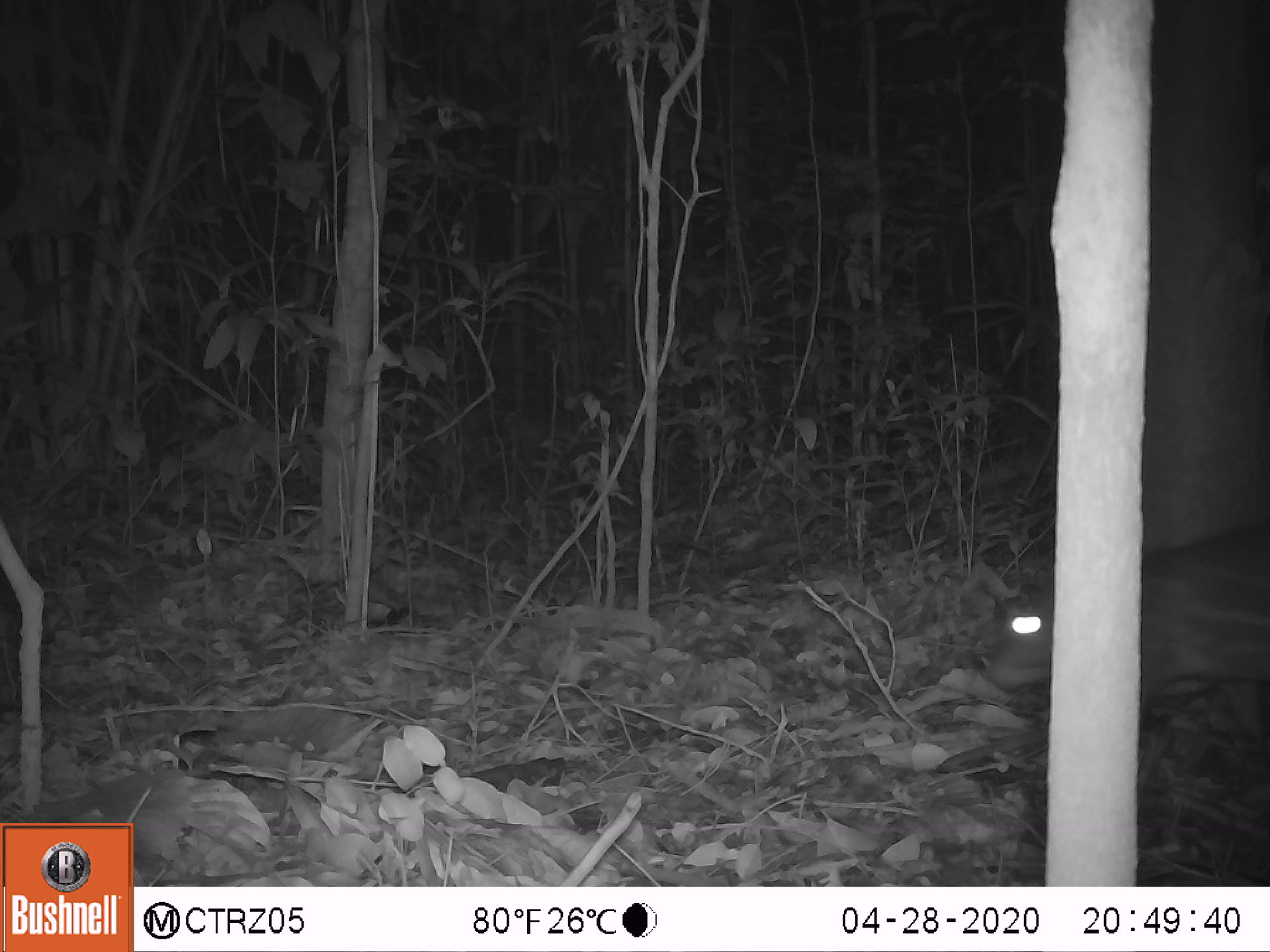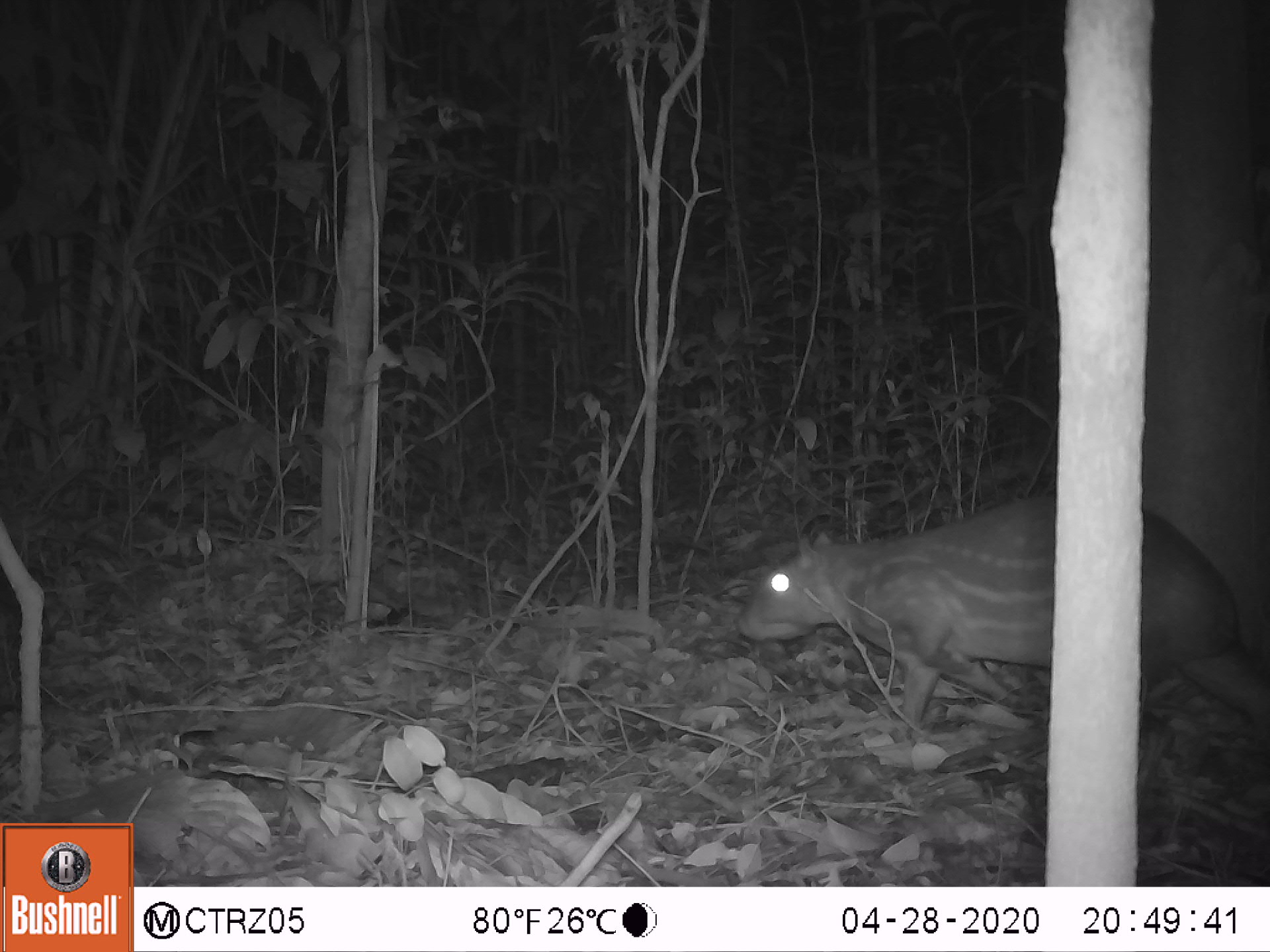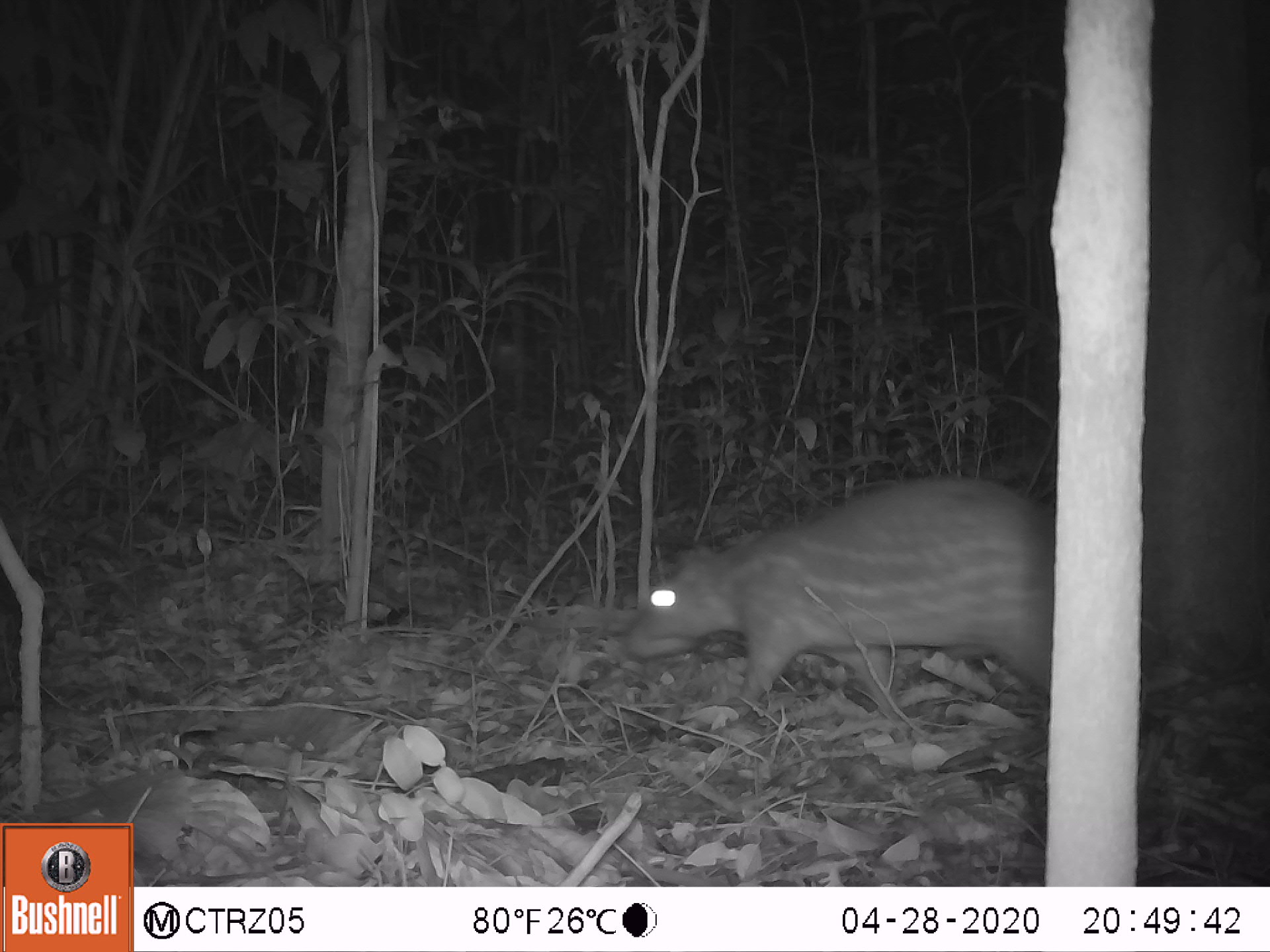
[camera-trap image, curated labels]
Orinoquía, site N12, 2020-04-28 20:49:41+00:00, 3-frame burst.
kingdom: Animalia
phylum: Chordata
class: Mammalia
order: Rodentia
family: Cuniculidae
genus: Cuniculus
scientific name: Cuniculus paca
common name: spotted paca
Spotted paca (Cuniculus paca).